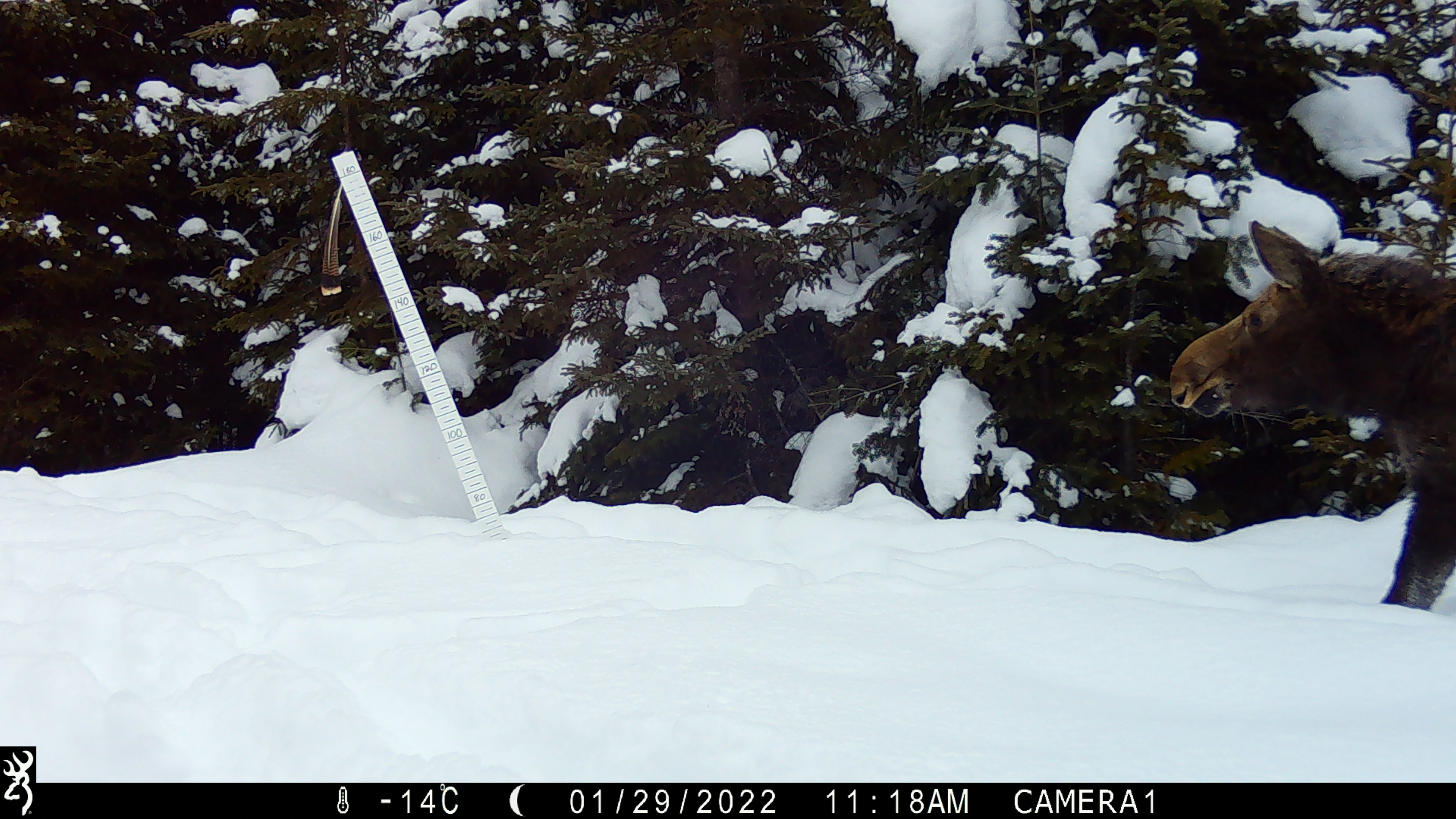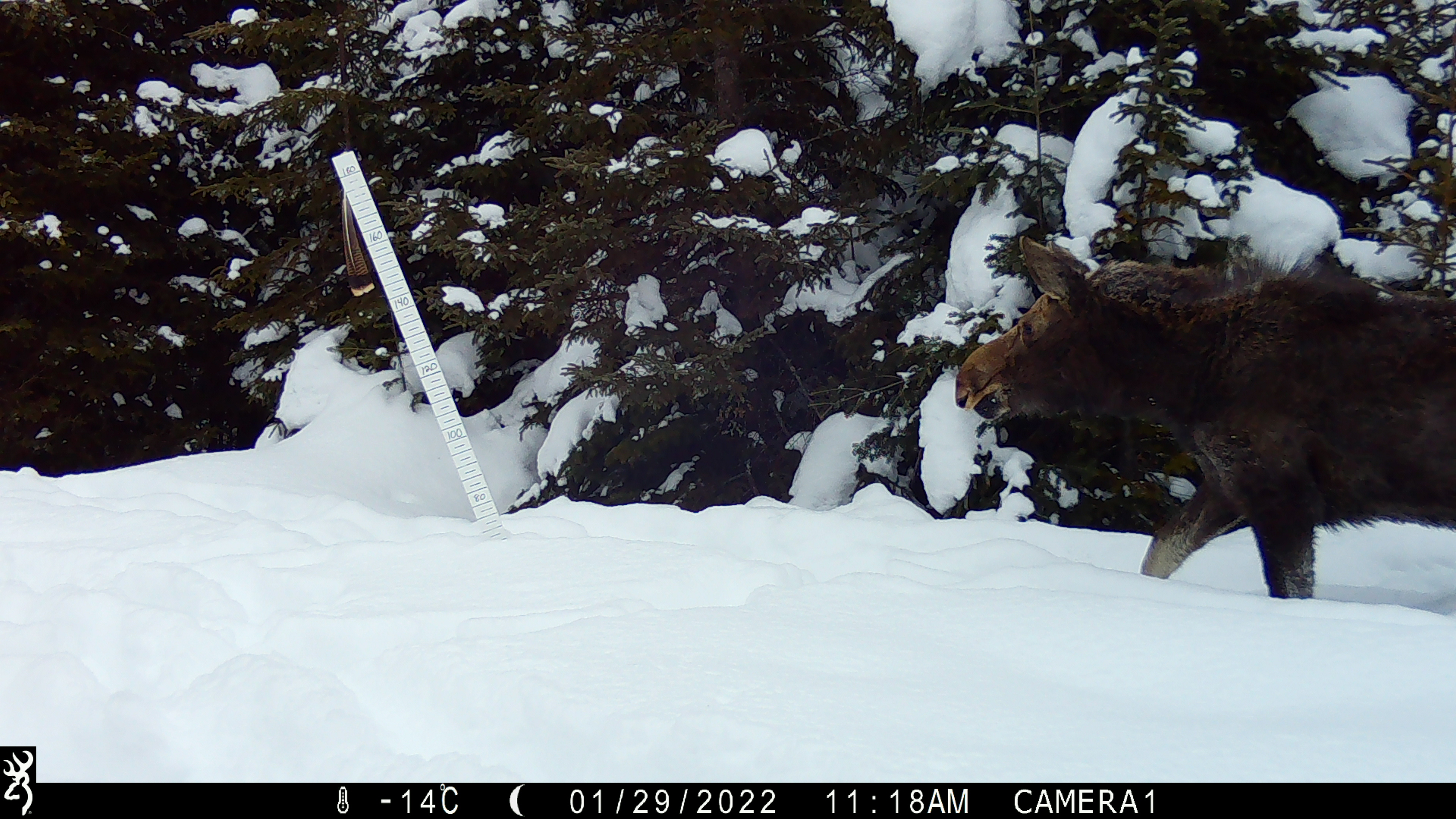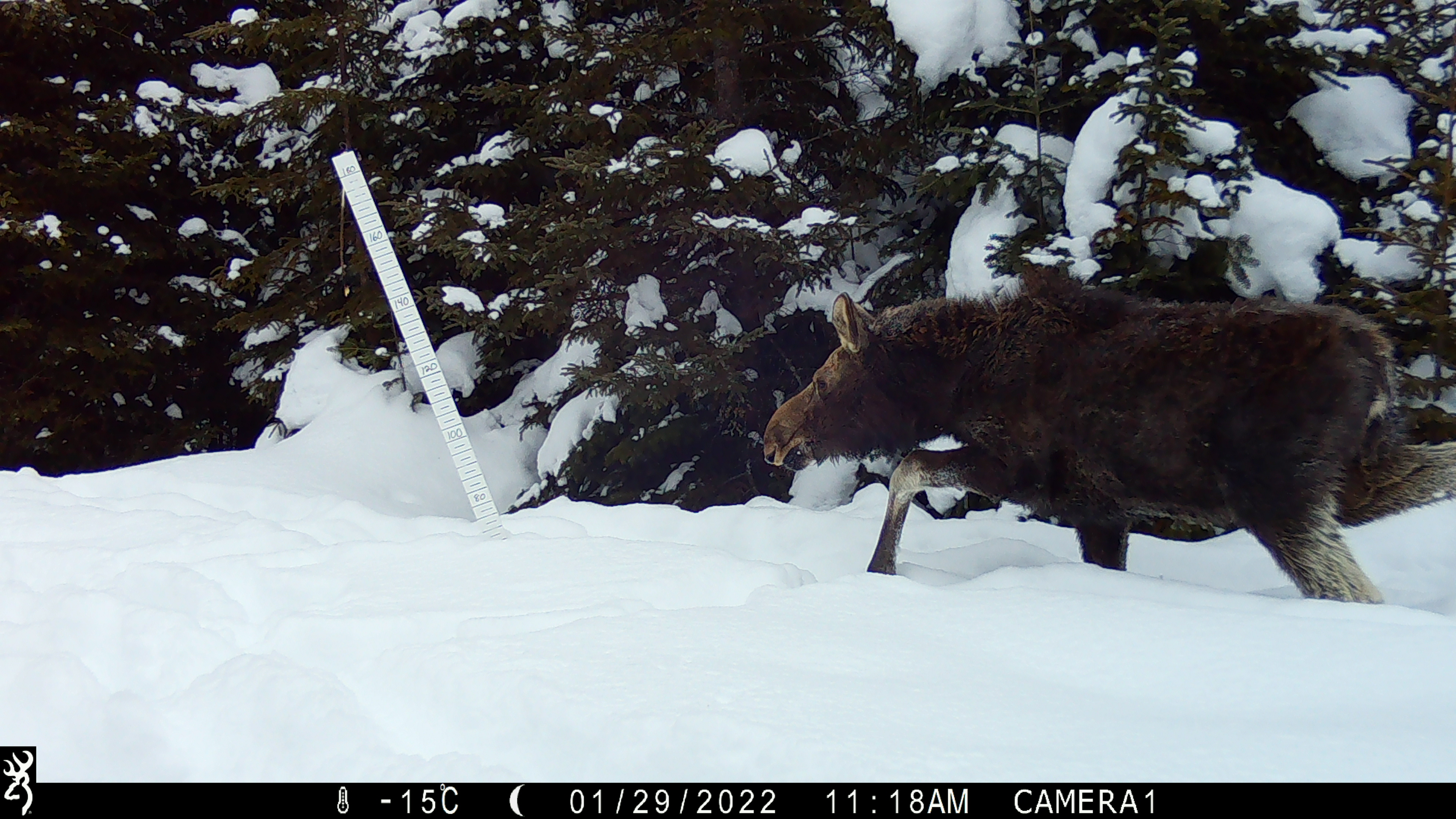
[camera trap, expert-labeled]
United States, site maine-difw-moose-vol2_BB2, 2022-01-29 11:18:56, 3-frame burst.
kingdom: Animalia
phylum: Chordata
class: Mammalia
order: Artiodactyla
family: Cervidae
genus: Alces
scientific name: Alces alces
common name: moose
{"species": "moose (Alces alces)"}